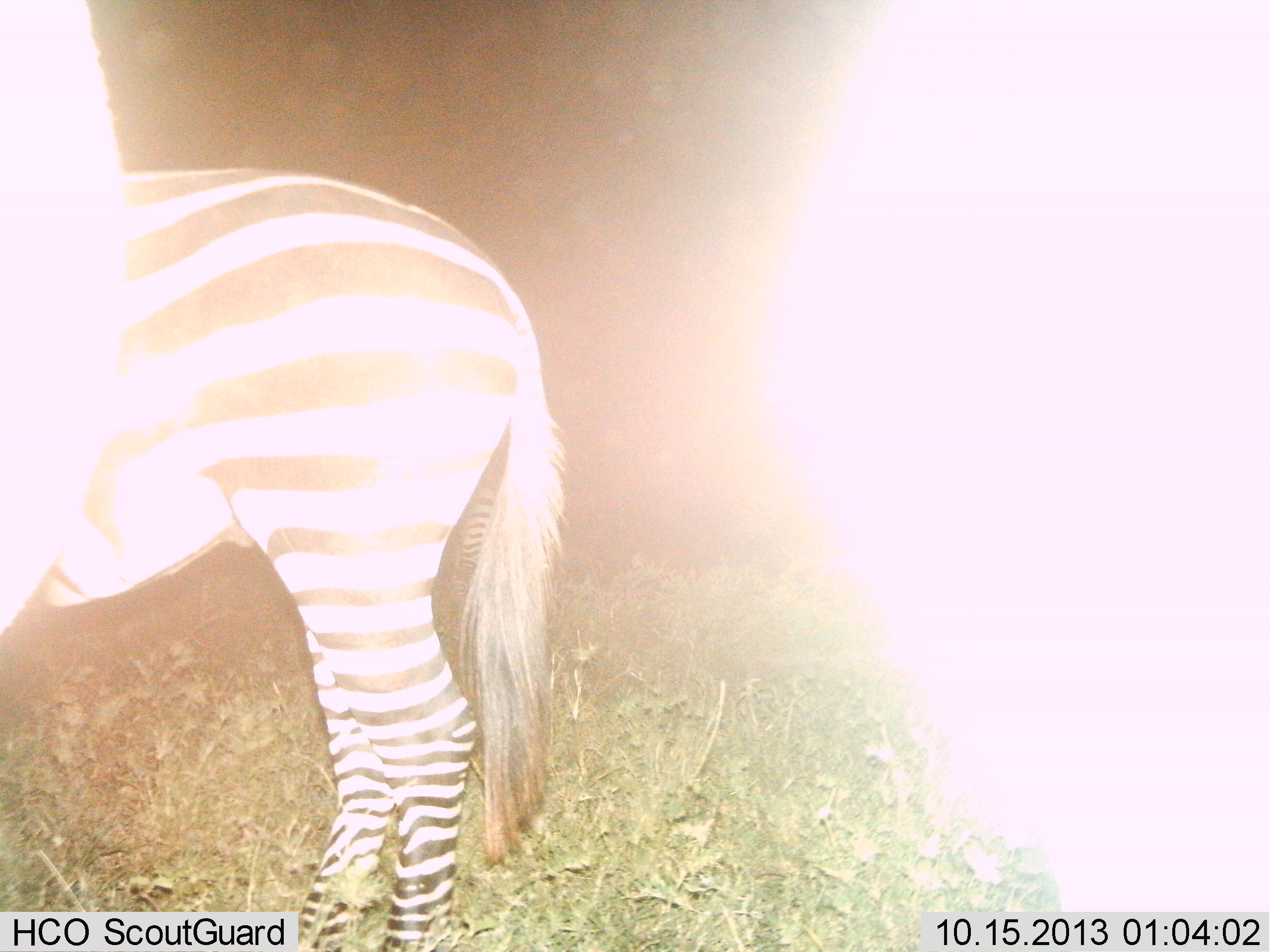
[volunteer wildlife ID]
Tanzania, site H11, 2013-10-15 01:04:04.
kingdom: Animalia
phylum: Chordata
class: Mammalia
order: Perissodactyla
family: Equidae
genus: Equus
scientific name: Equus quagga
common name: plains zebra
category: zebra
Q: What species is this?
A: Zebra (plains zebra) (Equus quagga).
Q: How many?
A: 1.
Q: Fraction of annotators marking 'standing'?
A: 93%.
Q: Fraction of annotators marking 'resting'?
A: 4%.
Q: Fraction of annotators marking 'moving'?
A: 0%.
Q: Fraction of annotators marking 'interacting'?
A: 4%.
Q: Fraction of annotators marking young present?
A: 0%.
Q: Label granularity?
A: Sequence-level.